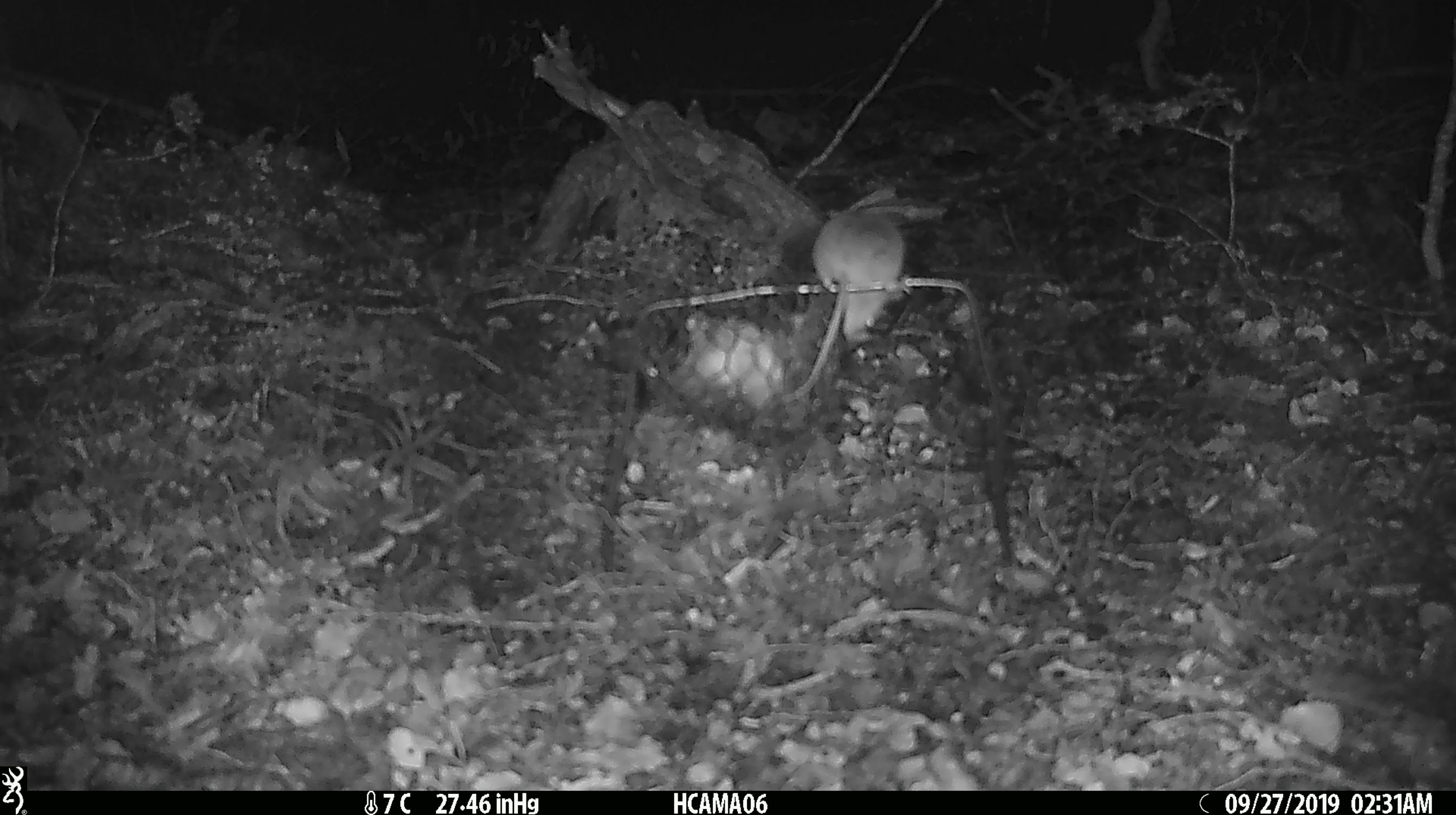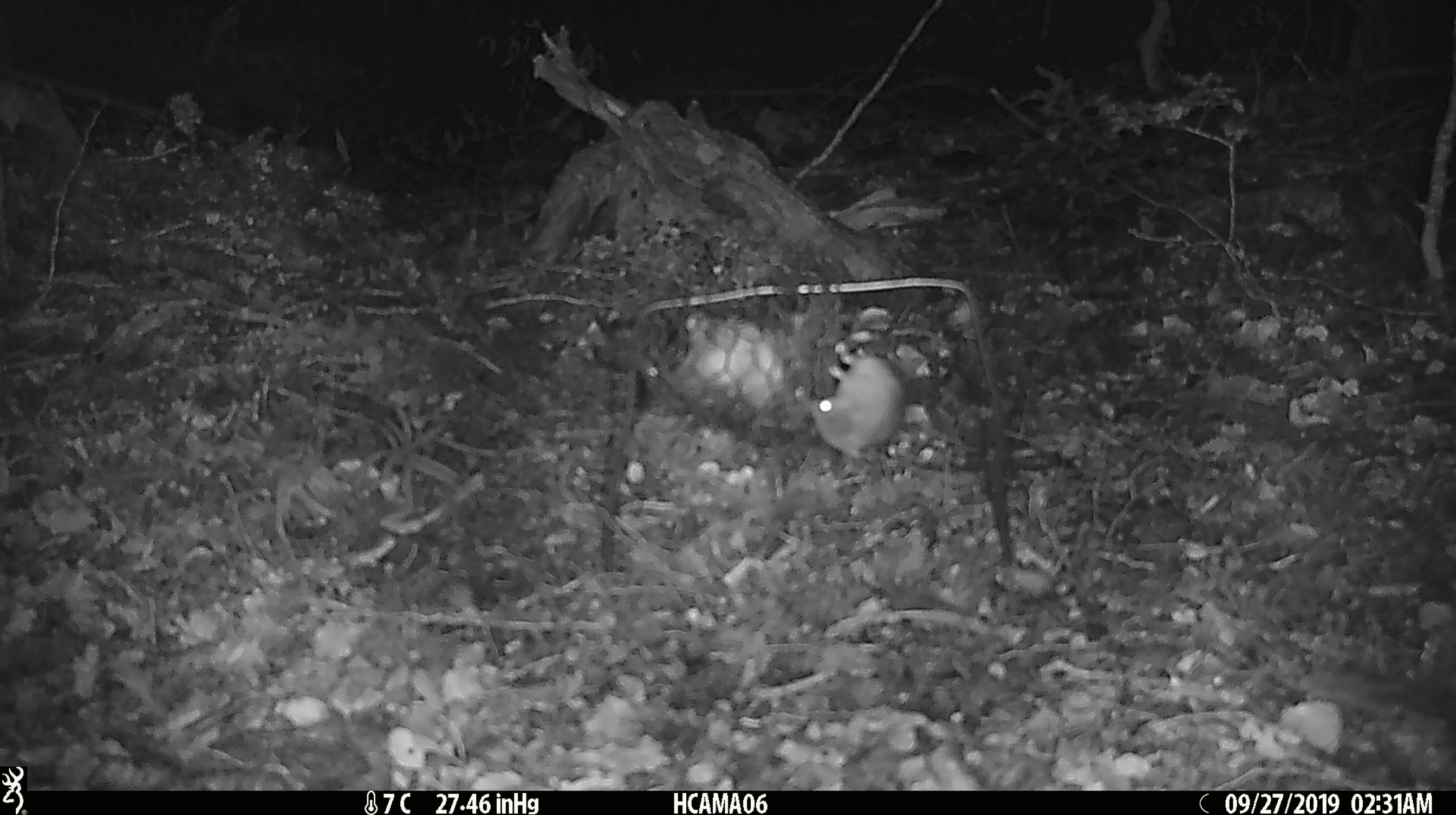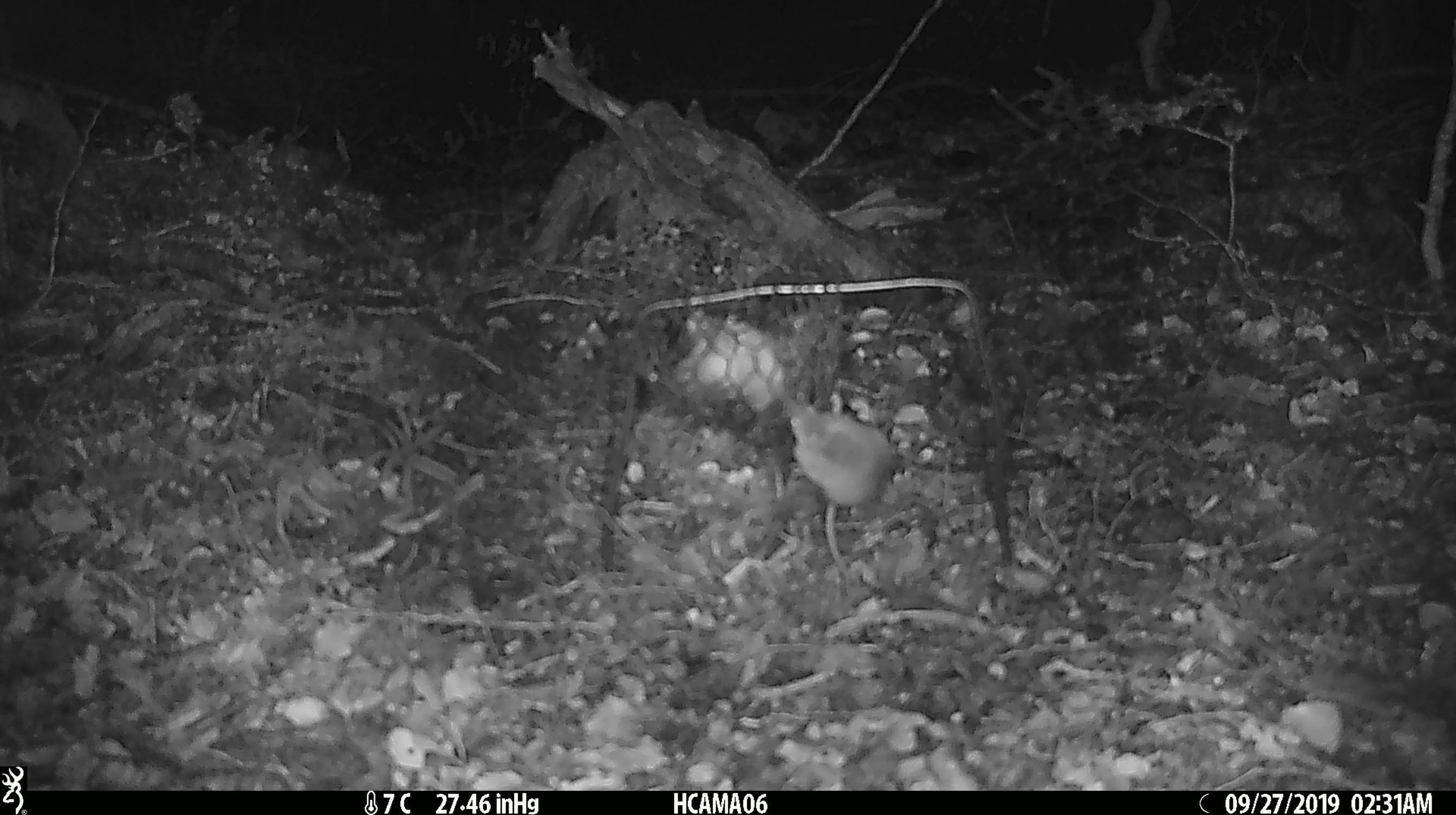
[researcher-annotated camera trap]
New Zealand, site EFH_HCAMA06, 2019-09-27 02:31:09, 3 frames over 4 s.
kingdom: Animalia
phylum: Chordata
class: Mammalia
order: Rodentia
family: Muridae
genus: Mus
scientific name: Mus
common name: mouse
Mouse (Mus).